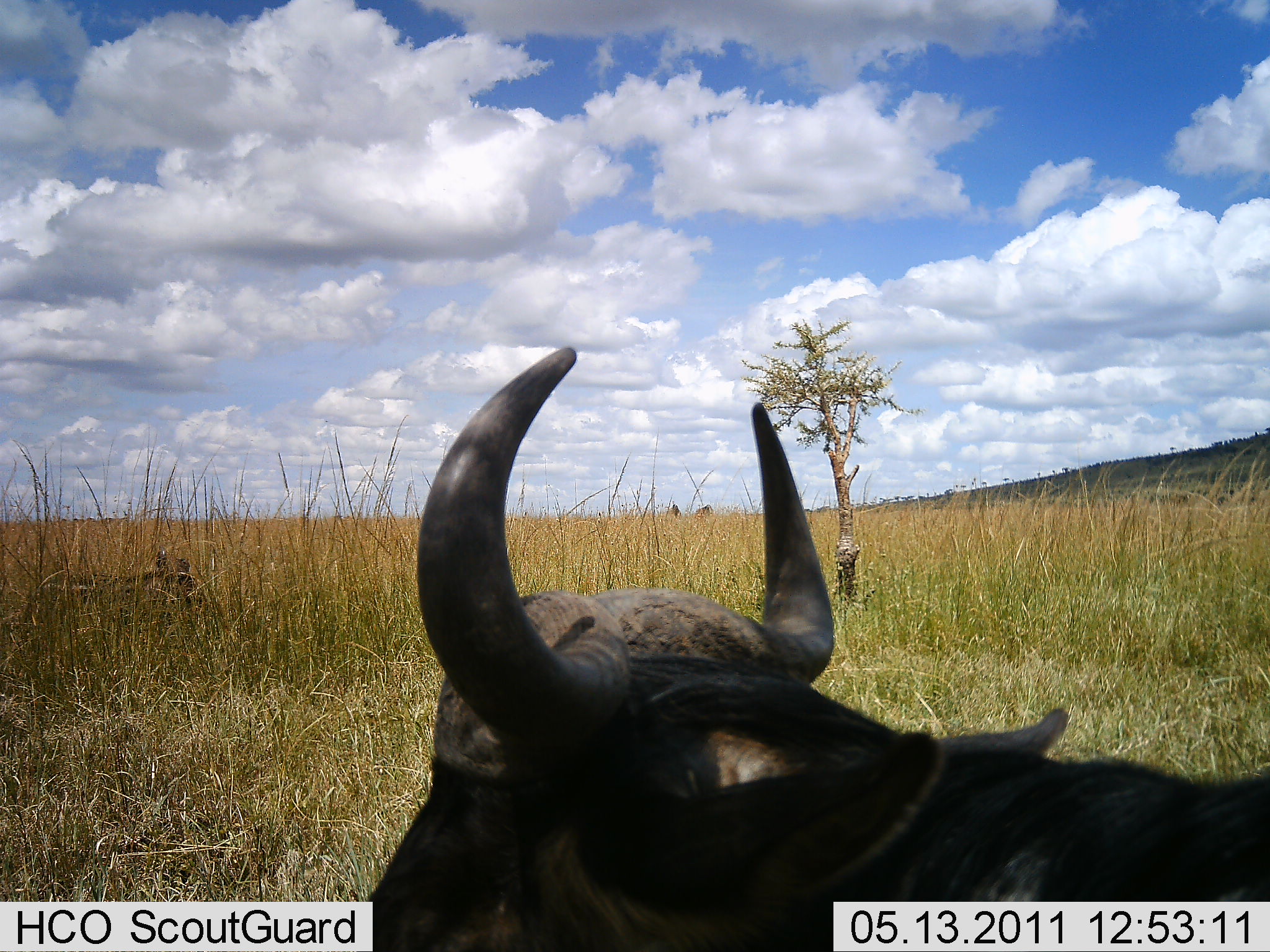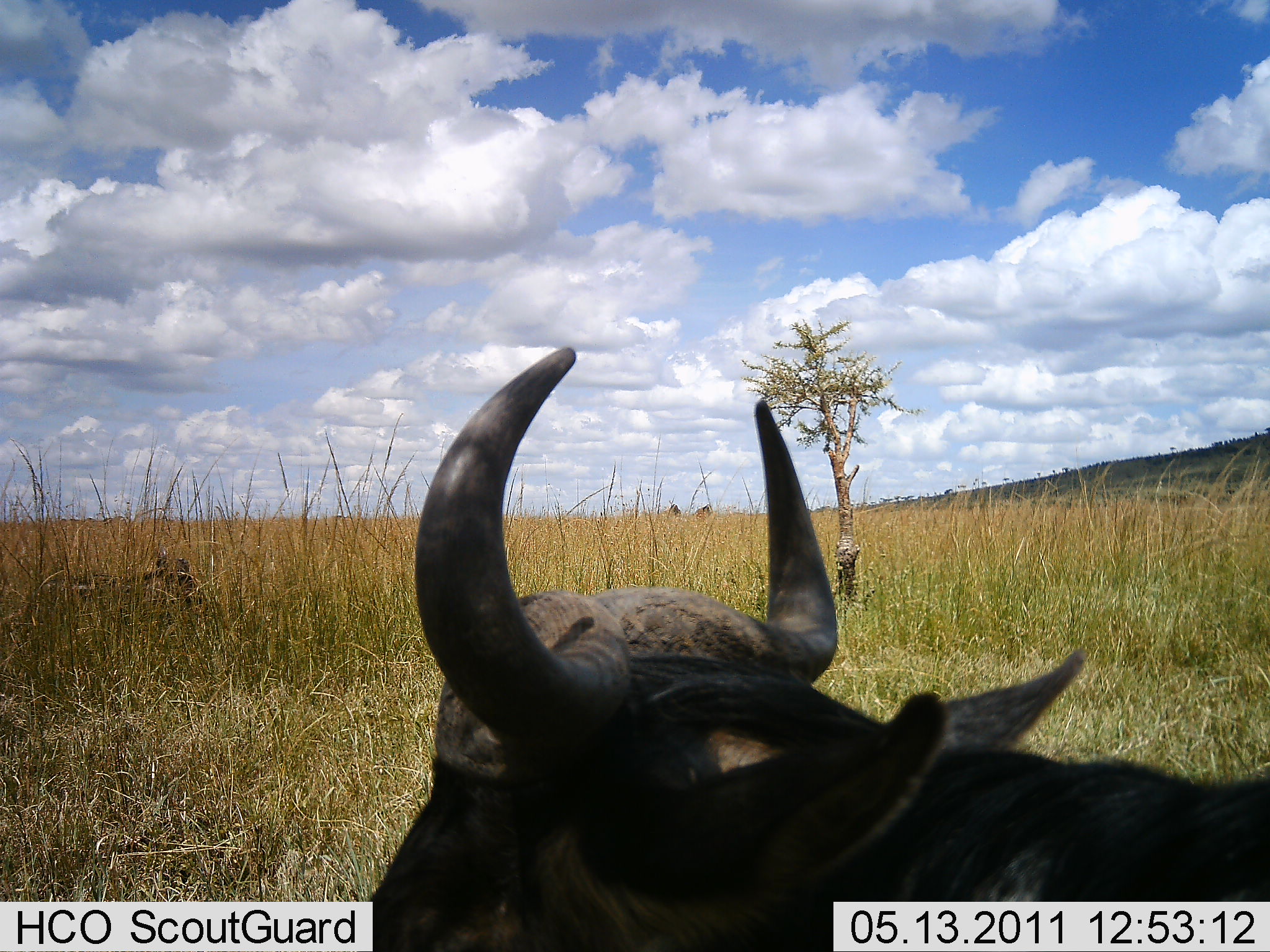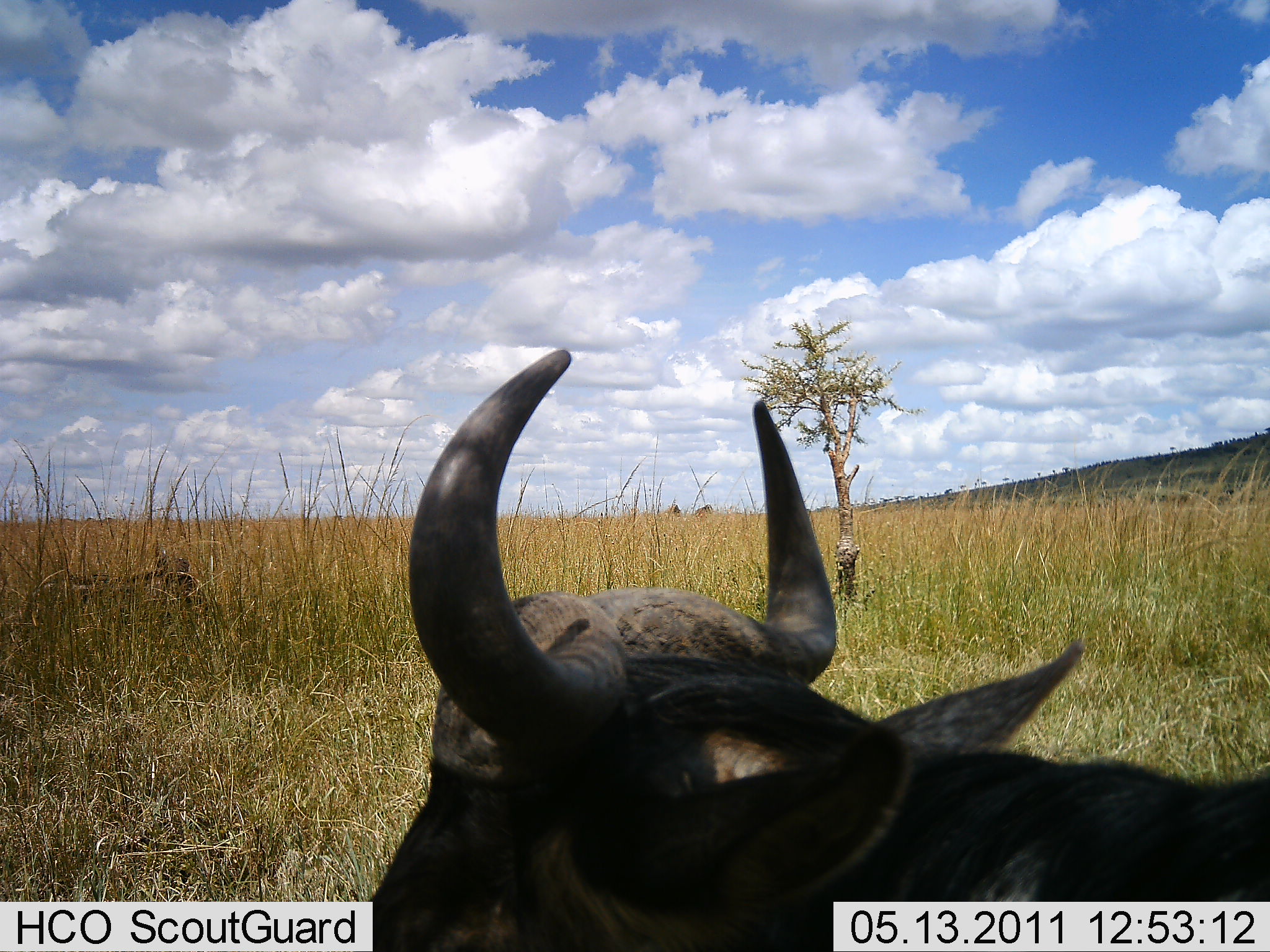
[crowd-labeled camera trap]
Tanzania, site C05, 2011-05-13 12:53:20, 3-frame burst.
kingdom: Animalia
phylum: Chordata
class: Mammalia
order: Artiodactyla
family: Bovidae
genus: Connochaetes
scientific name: Connochaetes taurinus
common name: blue wildebeest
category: wildebeest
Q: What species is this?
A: Wildebeest (blue wildebeest) (Connochaetes taurinus).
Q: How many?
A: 1.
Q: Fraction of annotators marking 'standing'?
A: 45%.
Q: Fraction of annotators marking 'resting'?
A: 55%.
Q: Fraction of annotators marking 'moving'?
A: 9%.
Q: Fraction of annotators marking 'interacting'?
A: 0%.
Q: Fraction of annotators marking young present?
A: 0%.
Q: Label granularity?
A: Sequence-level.